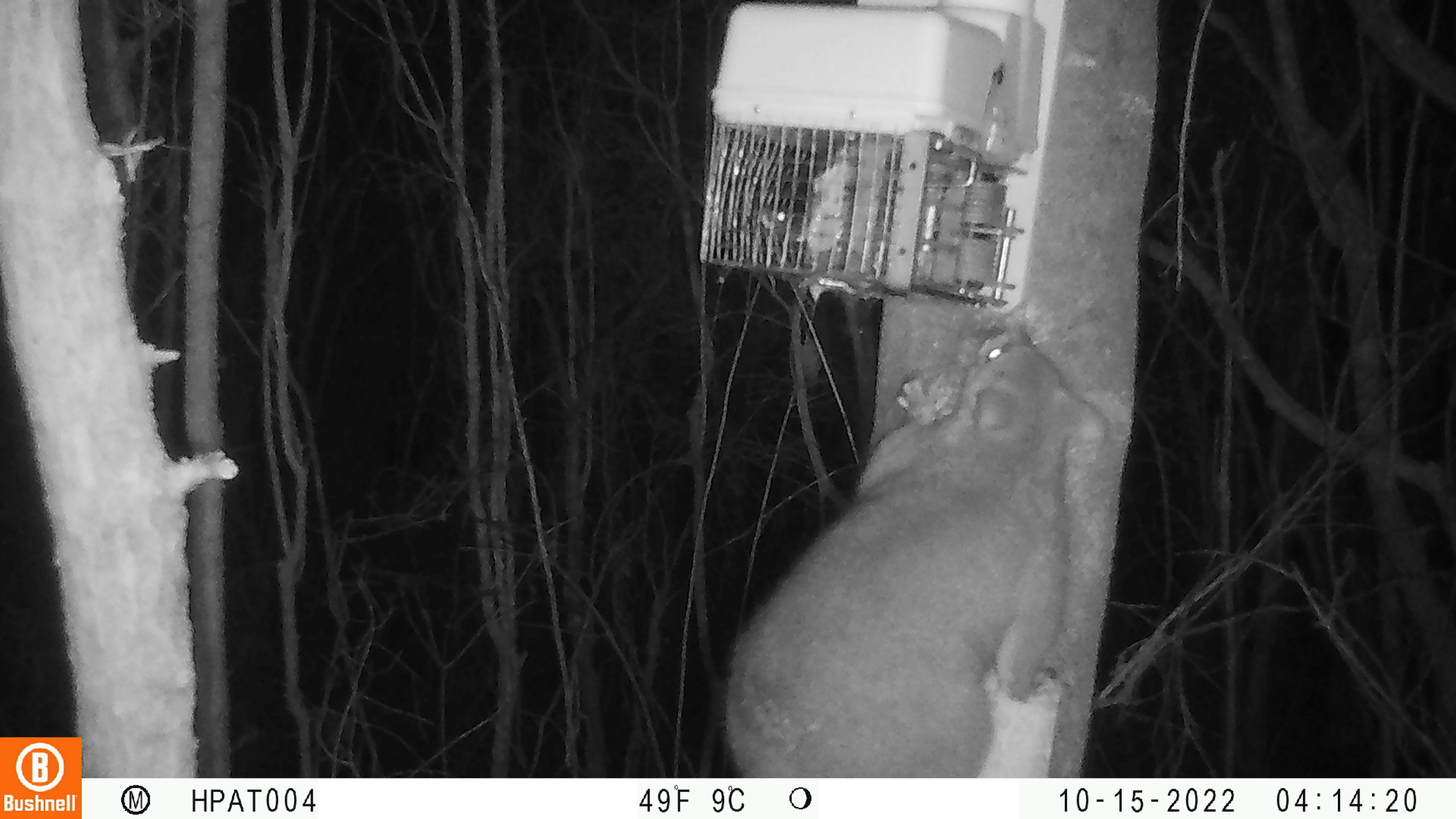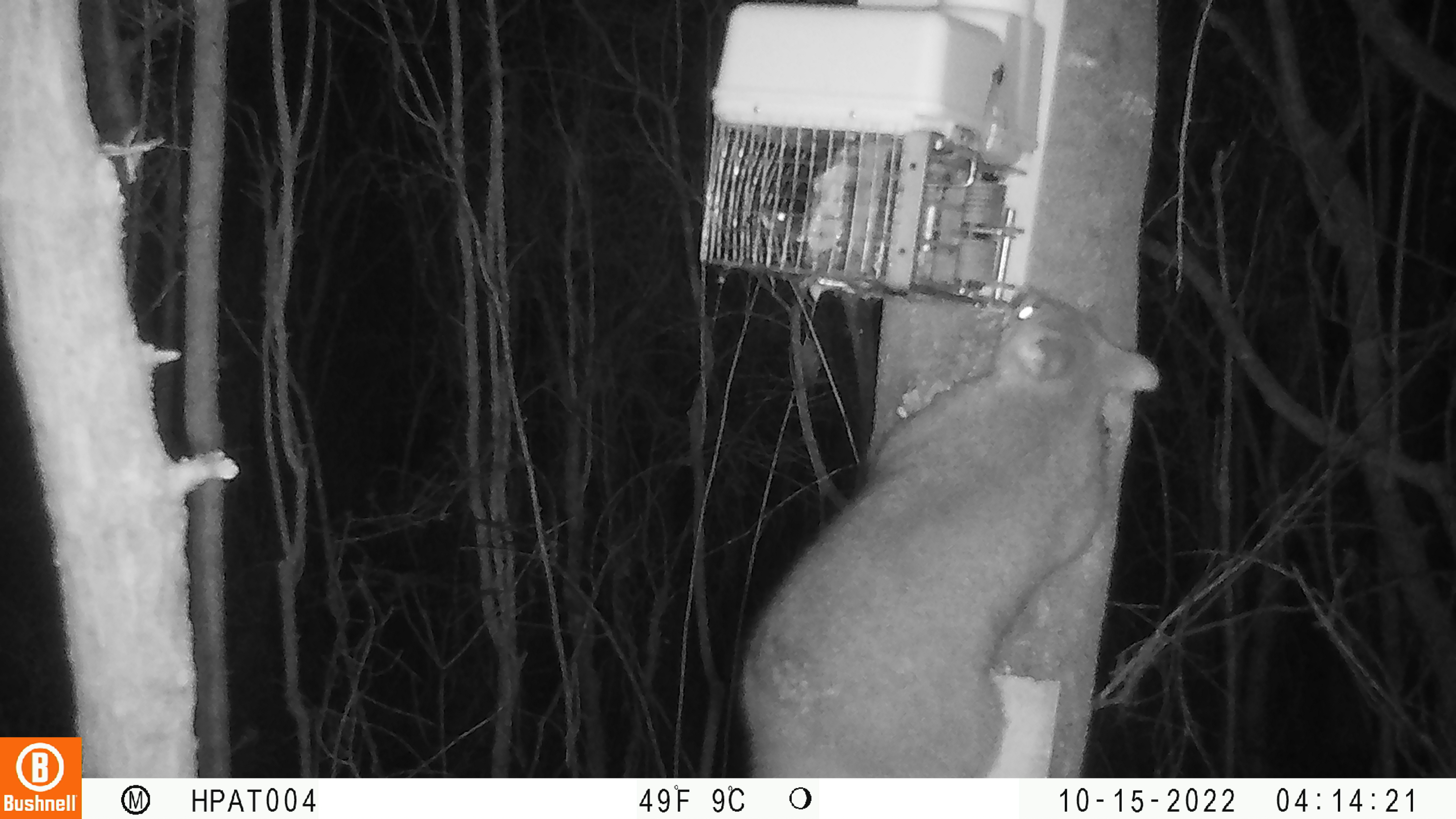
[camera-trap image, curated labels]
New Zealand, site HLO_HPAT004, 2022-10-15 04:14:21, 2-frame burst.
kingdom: Animalia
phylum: Chordata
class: Mammalia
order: Diprotodontia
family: Phalangeridae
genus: Trichosurus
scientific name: Trichosurus vulpecula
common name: common brushtail possum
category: possum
Possum (common brushtail possum) (Trichosurus vulpecula).